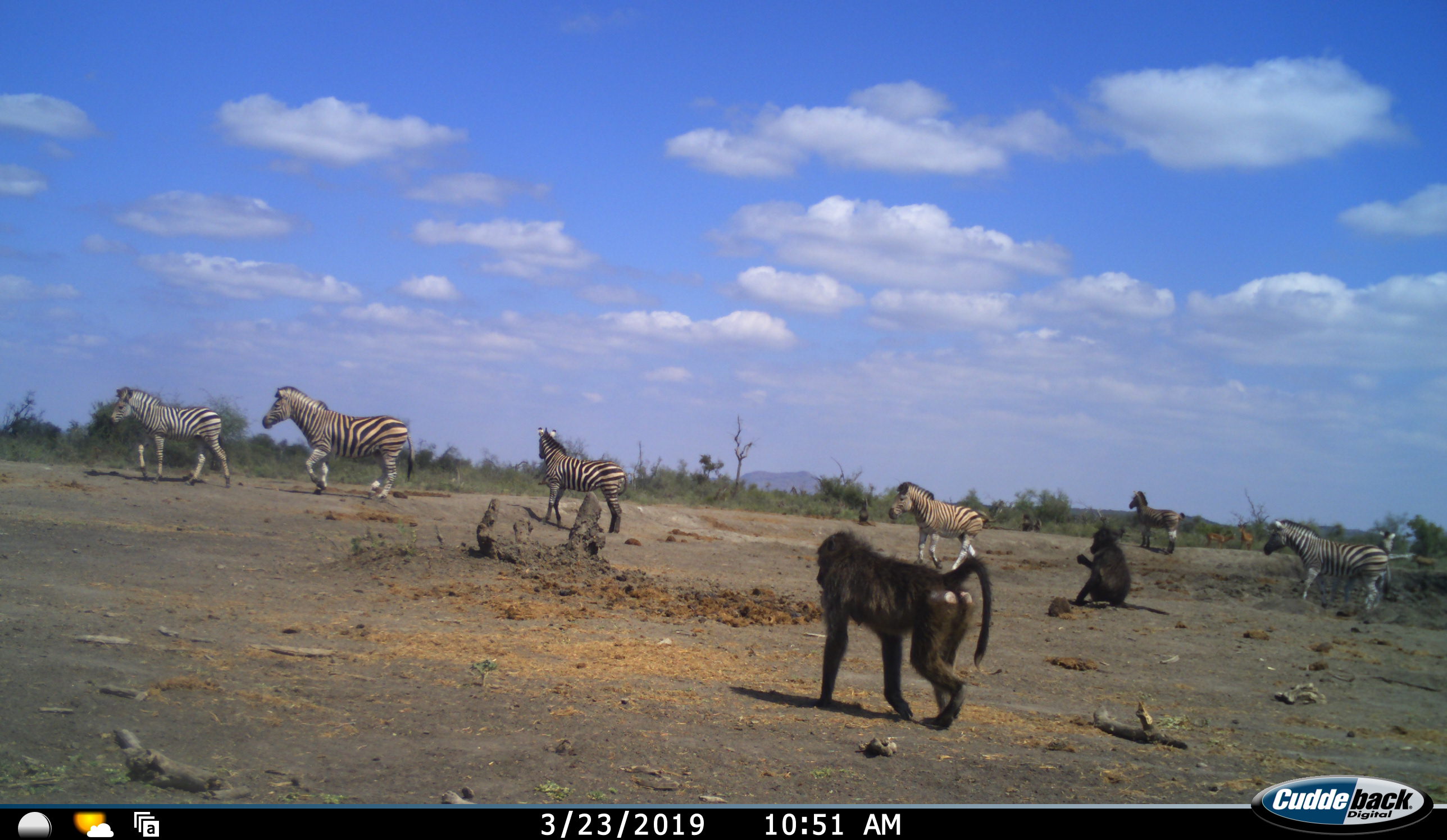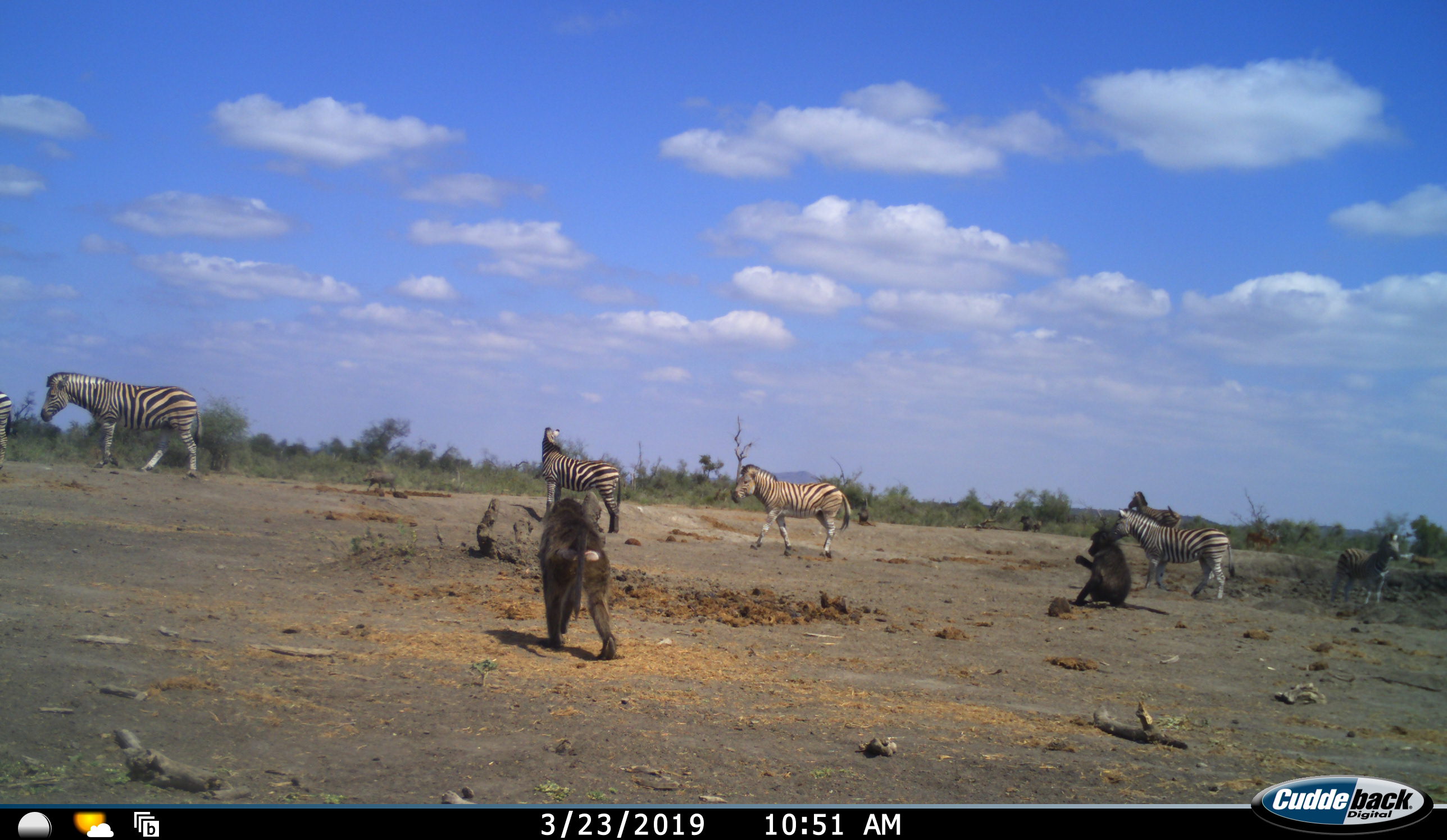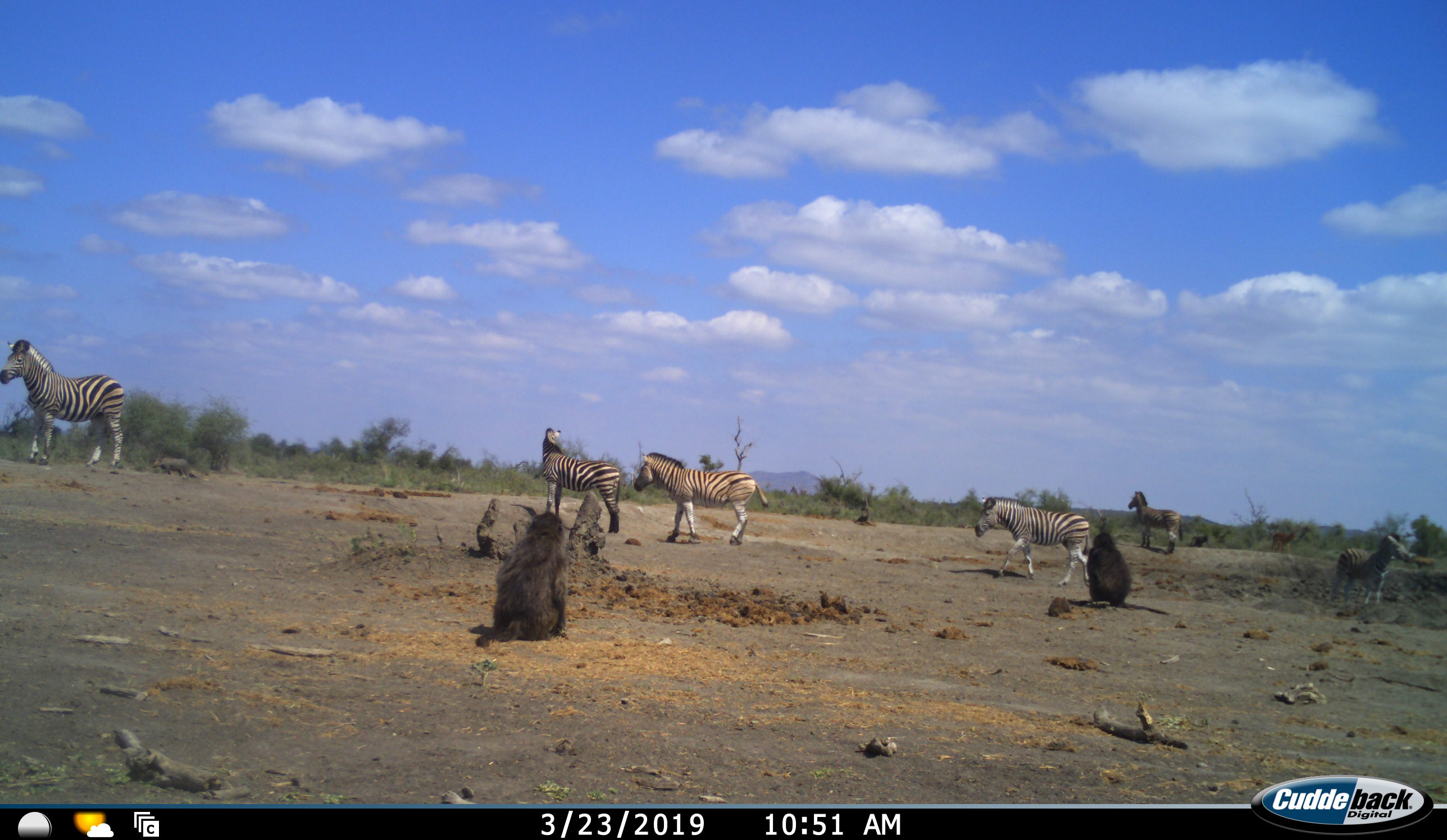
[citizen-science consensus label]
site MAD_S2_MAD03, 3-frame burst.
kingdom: Animalia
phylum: Chordata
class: Mammalia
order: Primates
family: Cercopithecidae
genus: Papio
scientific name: Papio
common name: baboon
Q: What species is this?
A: Baboon (Papio).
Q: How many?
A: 2.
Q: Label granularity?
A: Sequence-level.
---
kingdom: Animalia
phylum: Chordata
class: Mammalia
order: Perissodactyla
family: Equidae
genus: Equus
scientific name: Equus quagga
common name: plains zebra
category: zebraplains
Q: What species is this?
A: Zebraplains (plains zebra) (Equus quagga).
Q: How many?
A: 6.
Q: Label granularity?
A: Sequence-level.